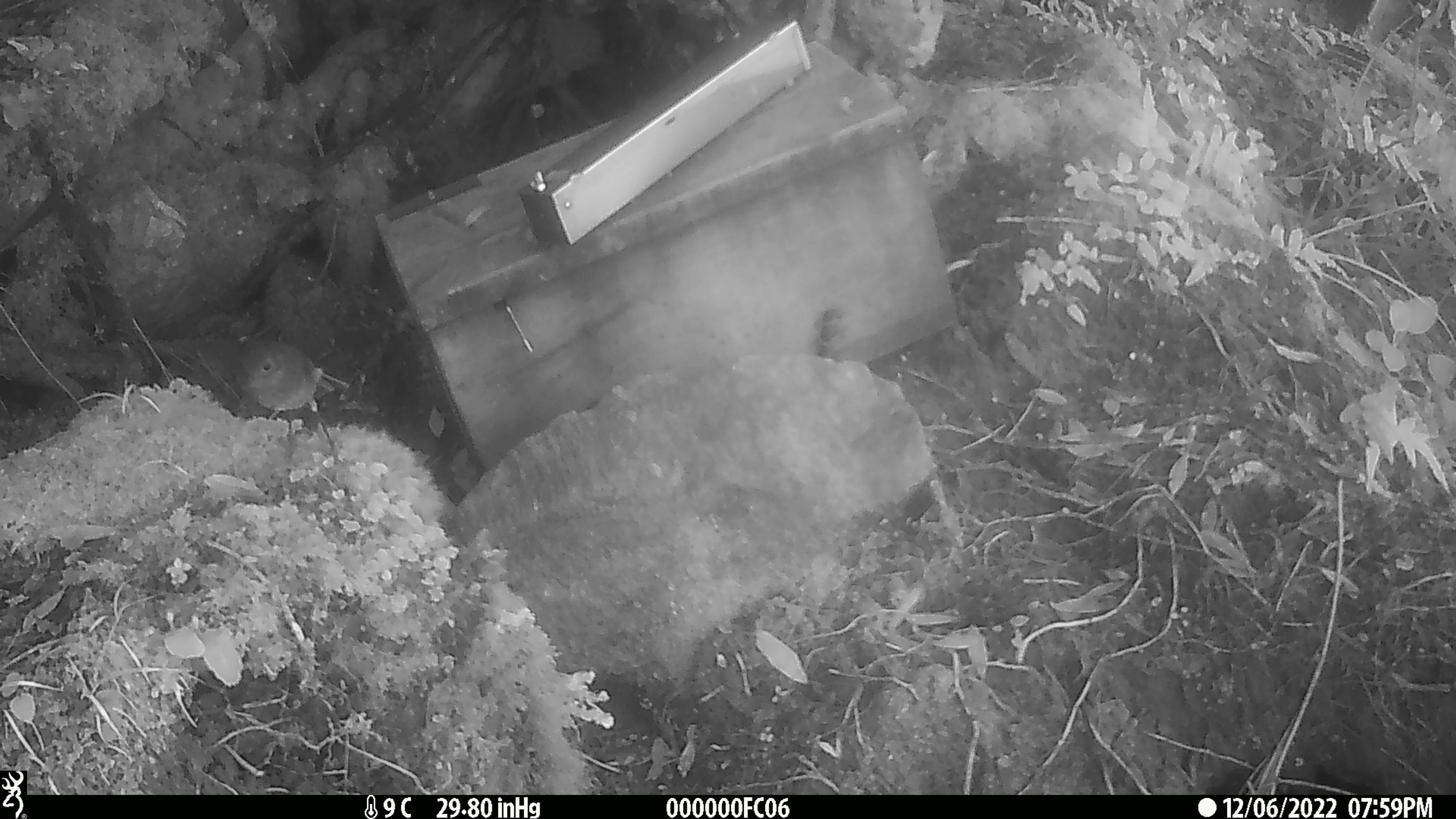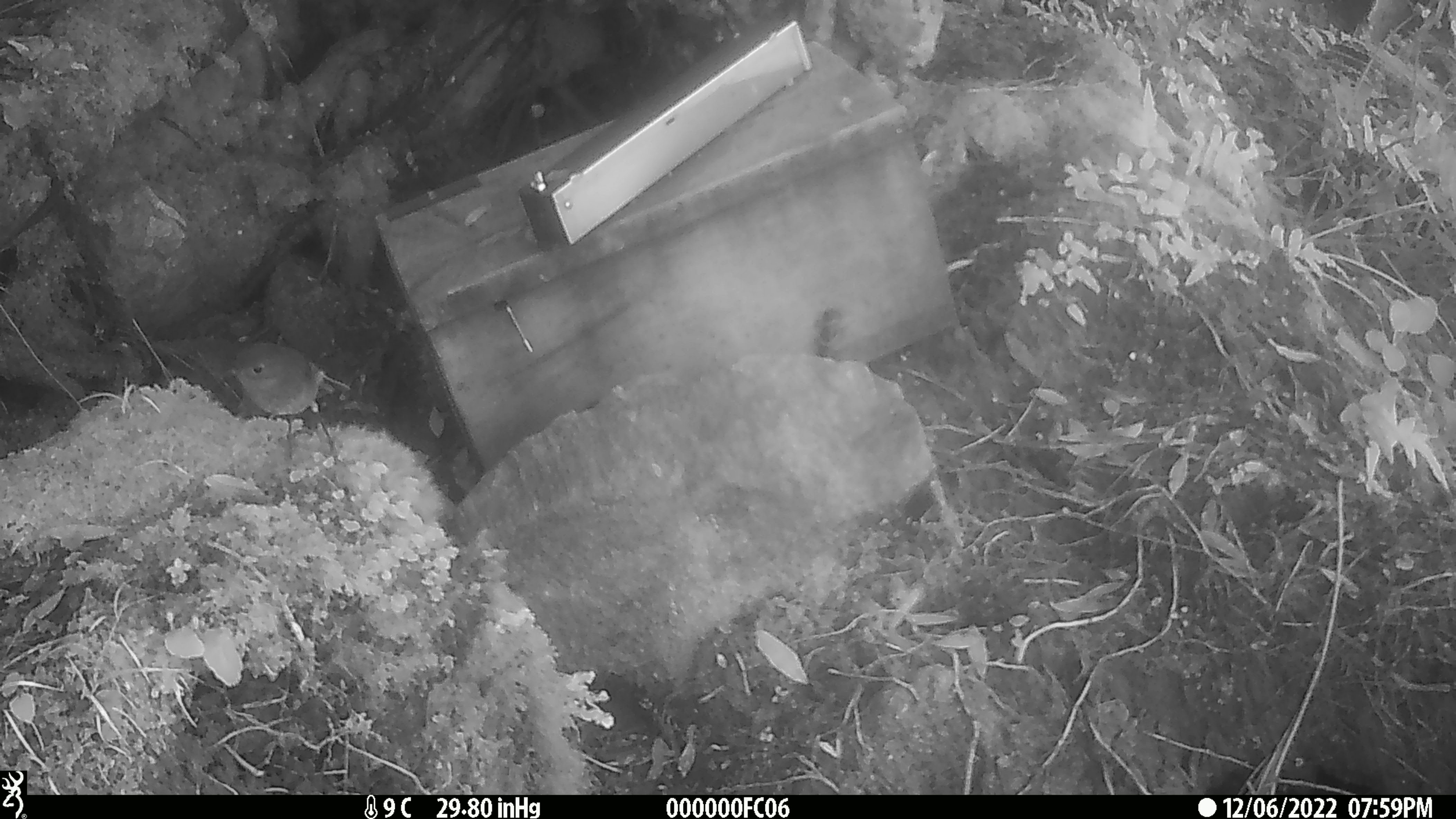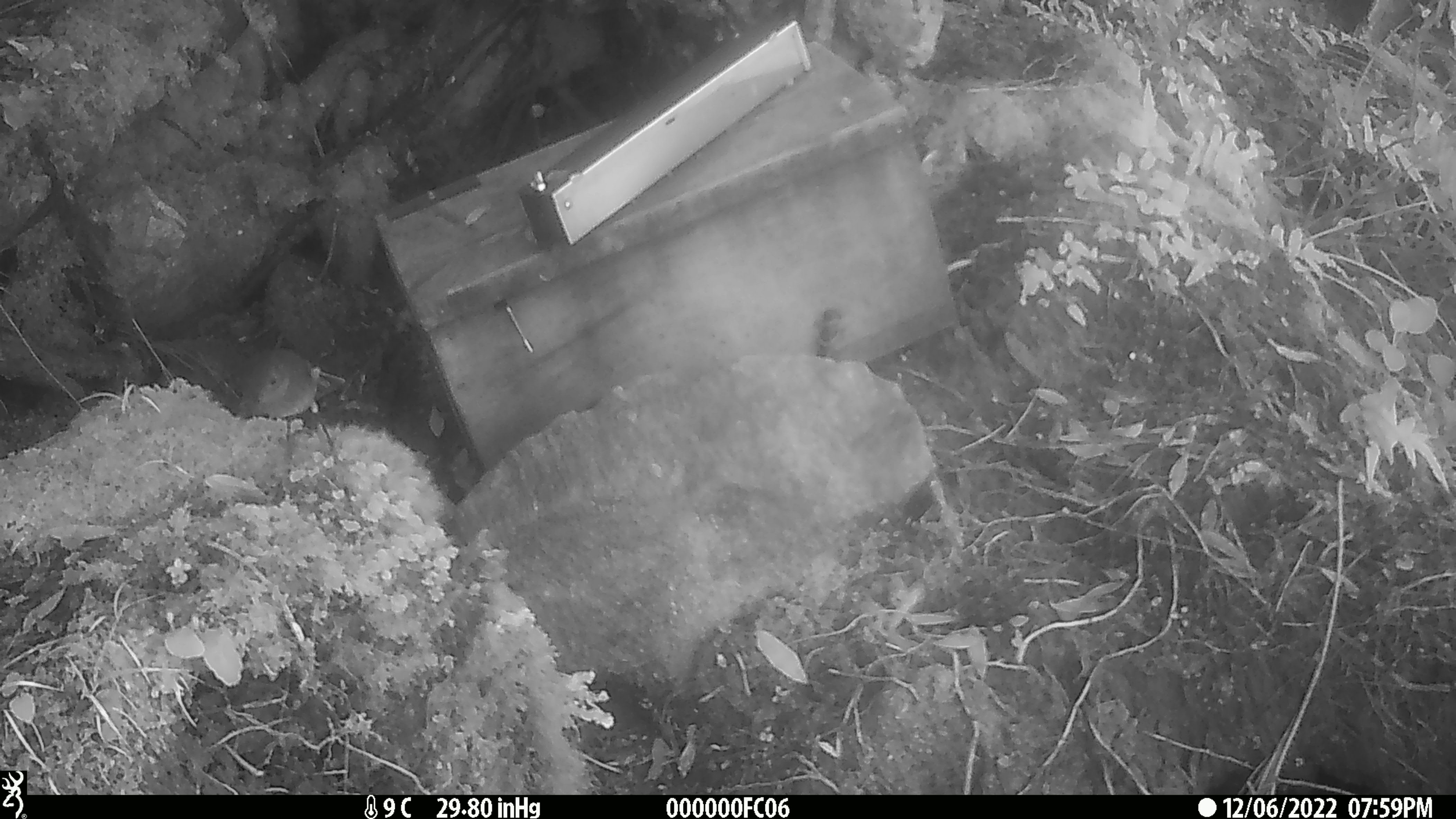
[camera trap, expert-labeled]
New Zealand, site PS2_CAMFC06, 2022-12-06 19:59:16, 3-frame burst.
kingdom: Animalia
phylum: Chordata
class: Aves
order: Passeriformes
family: Petroicidae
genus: Petroica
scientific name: Petroica australis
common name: new zealand robin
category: robin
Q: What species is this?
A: Robin (new zealand robin) (Petroica australis).